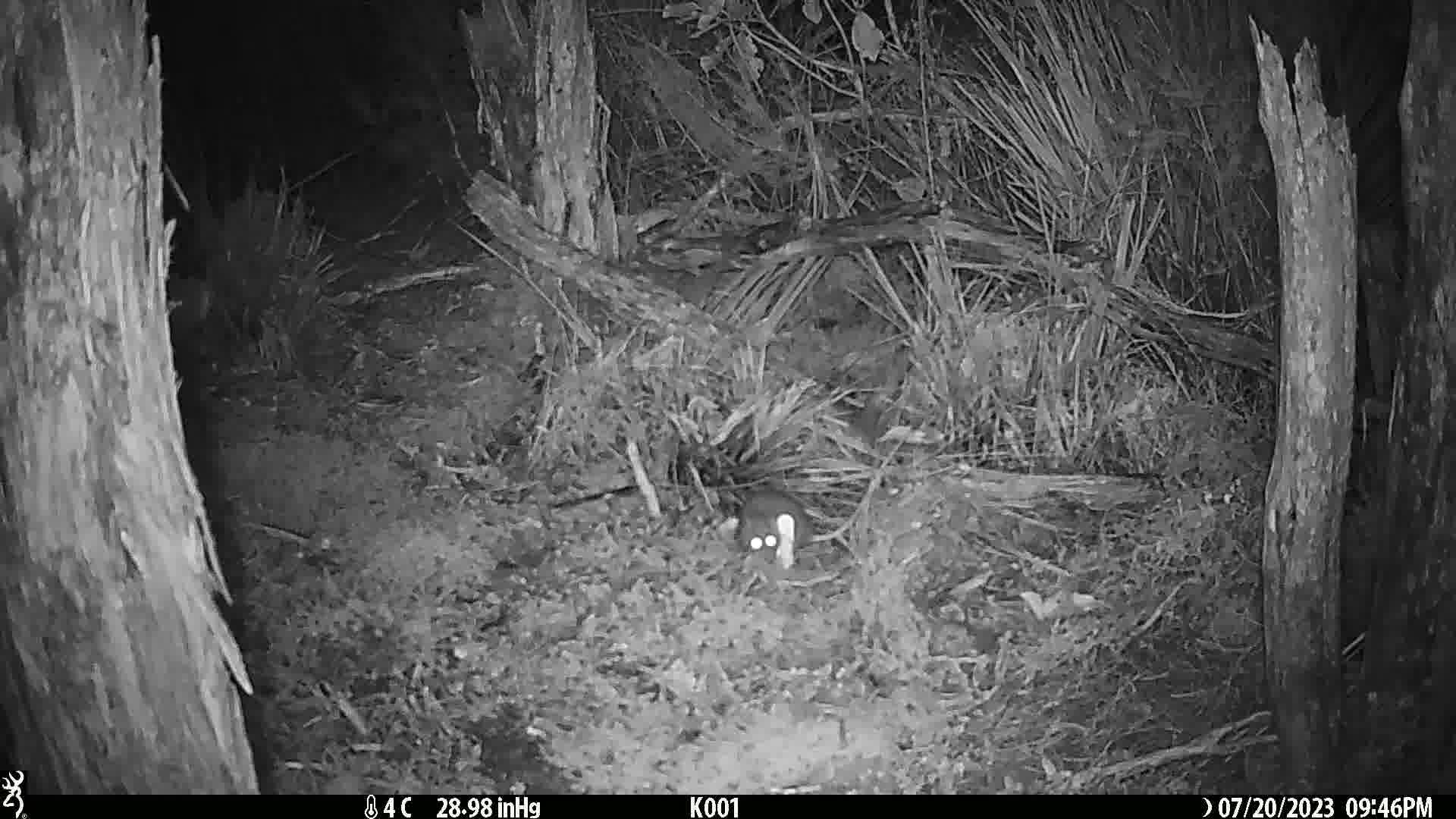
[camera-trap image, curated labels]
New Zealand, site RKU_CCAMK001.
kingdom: Animalia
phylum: Chordata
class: Mammalia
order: Rodentia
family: Muridae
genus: Rattus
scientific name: Rattus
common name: rat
Rat (Rattus).